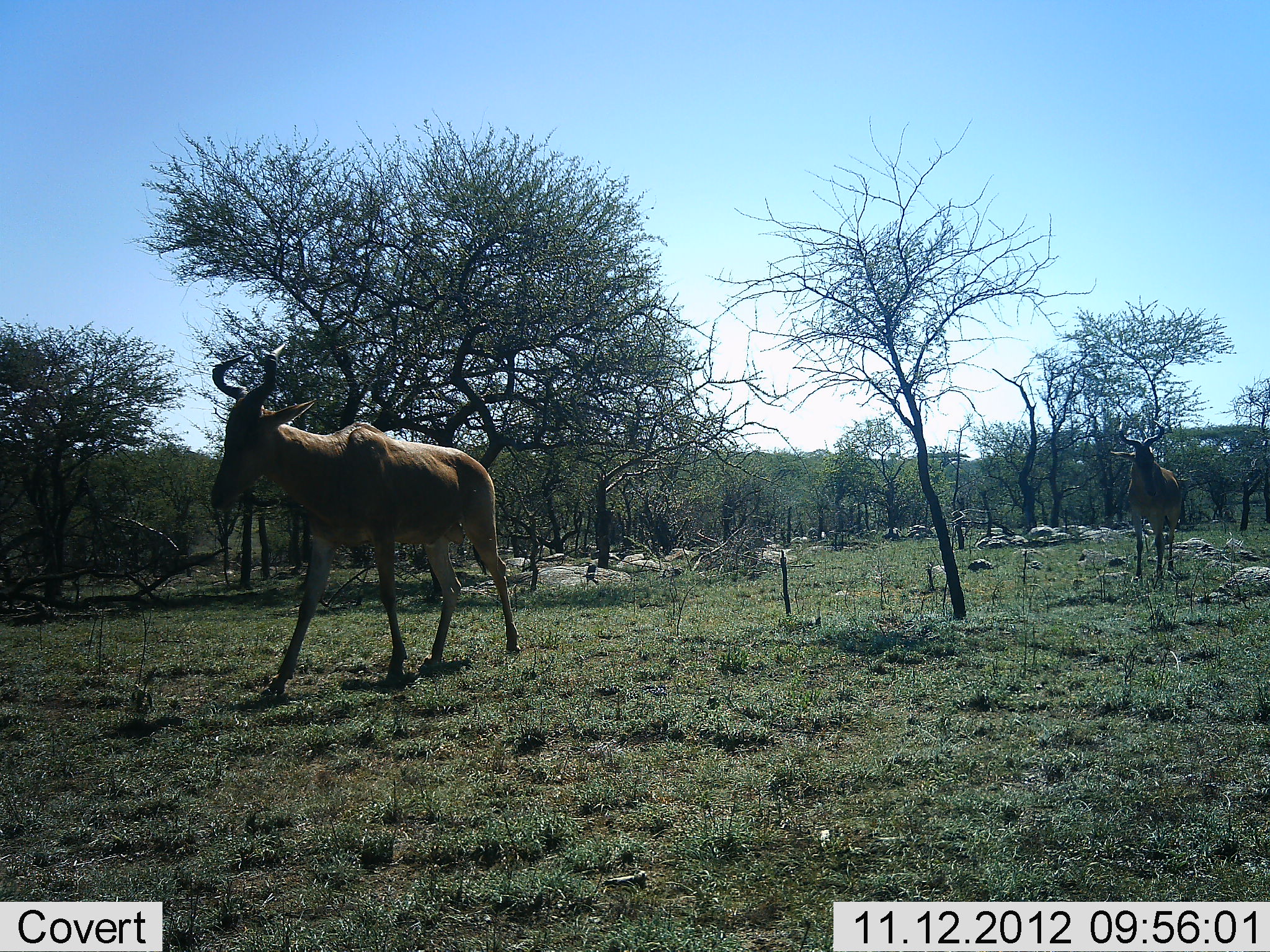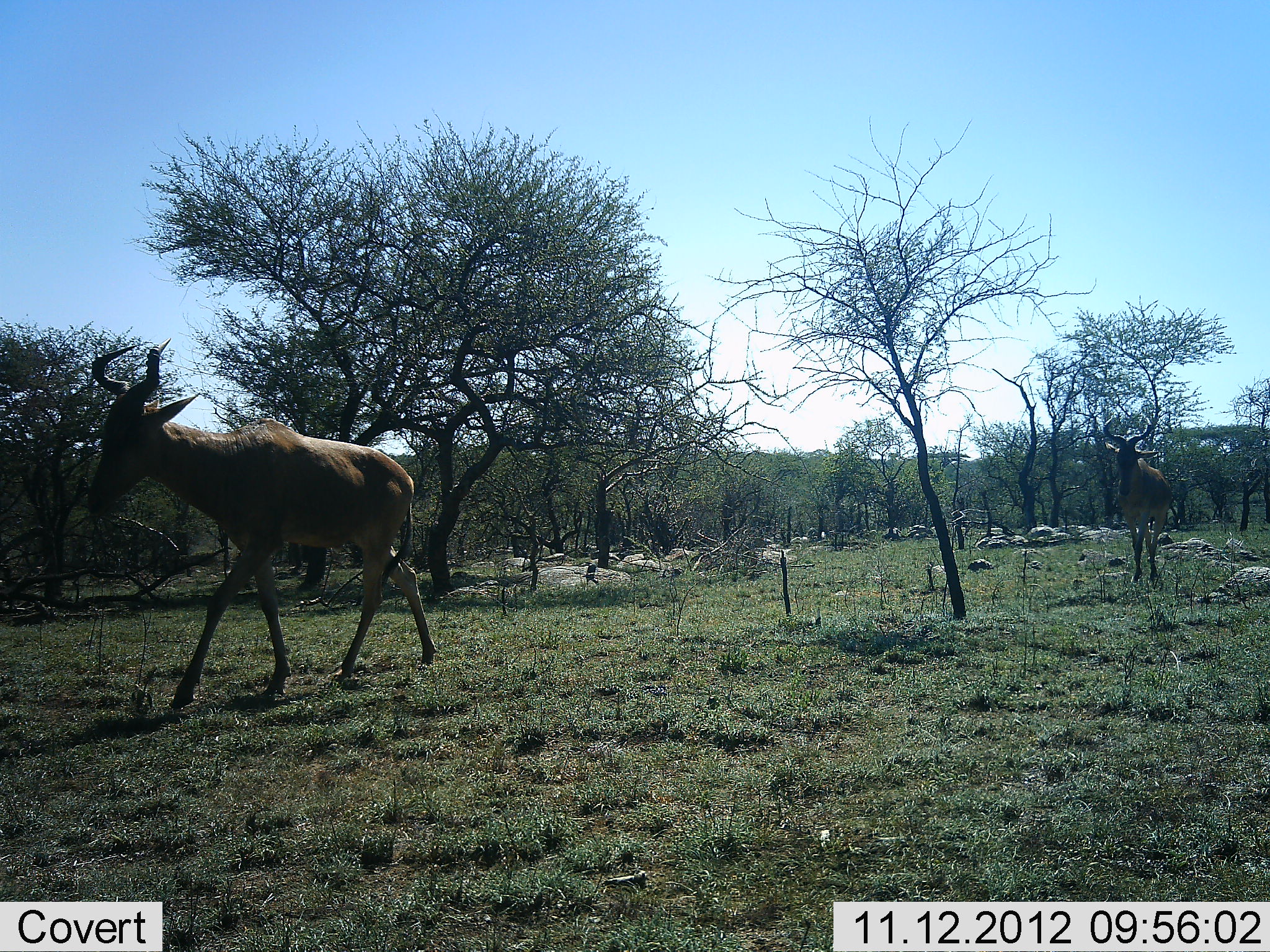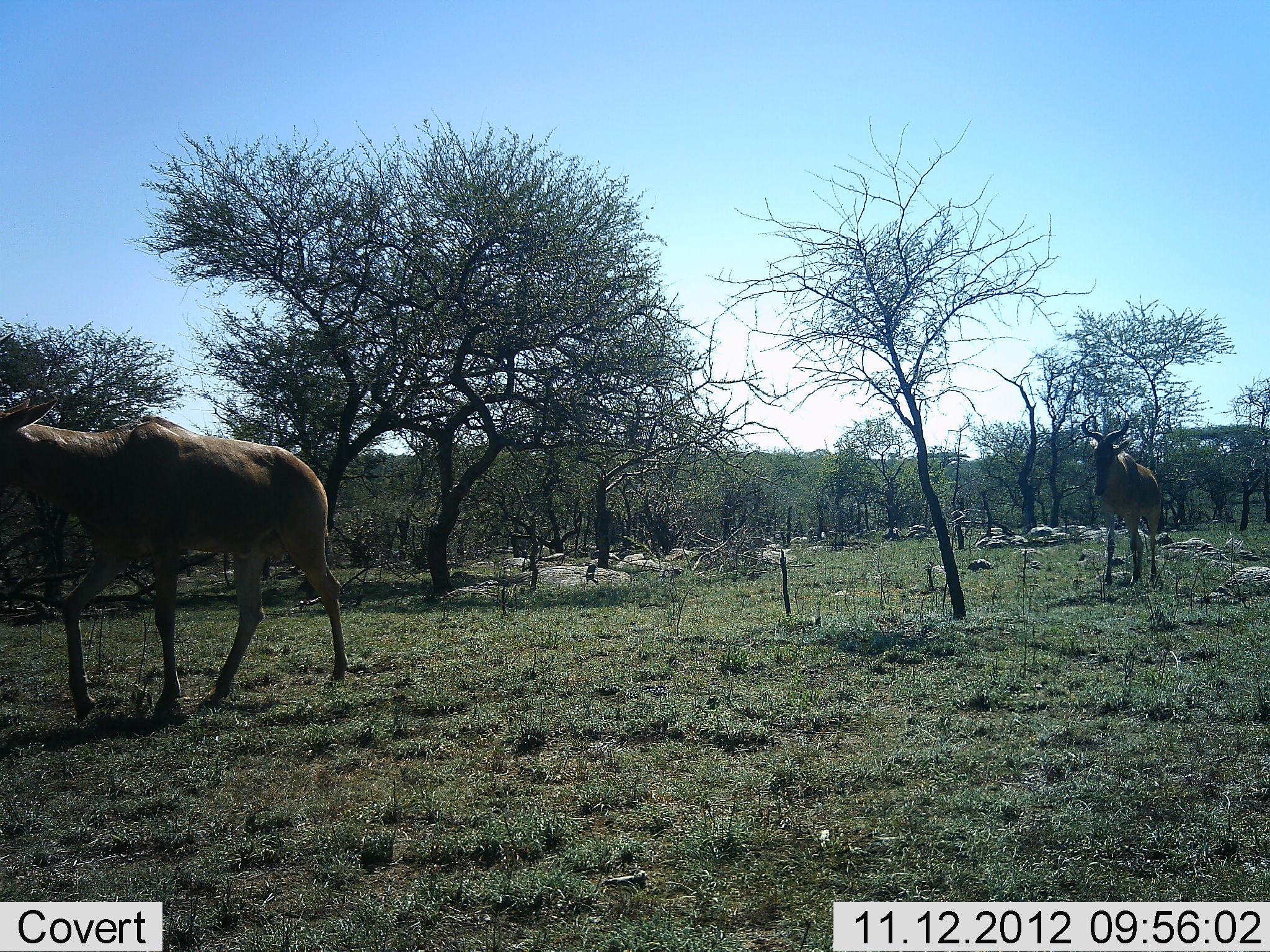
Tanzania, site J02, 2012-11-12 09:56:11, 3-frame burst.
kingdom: Animalia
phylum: Chordata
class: Mammalia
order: Artiodactyla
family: Bovidae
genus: Alcelaphus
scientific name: Alcelaphus buselaphus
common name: hartebeest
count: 2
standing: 10%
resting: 0%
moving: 100%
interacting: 0%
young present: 0%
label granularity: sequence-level